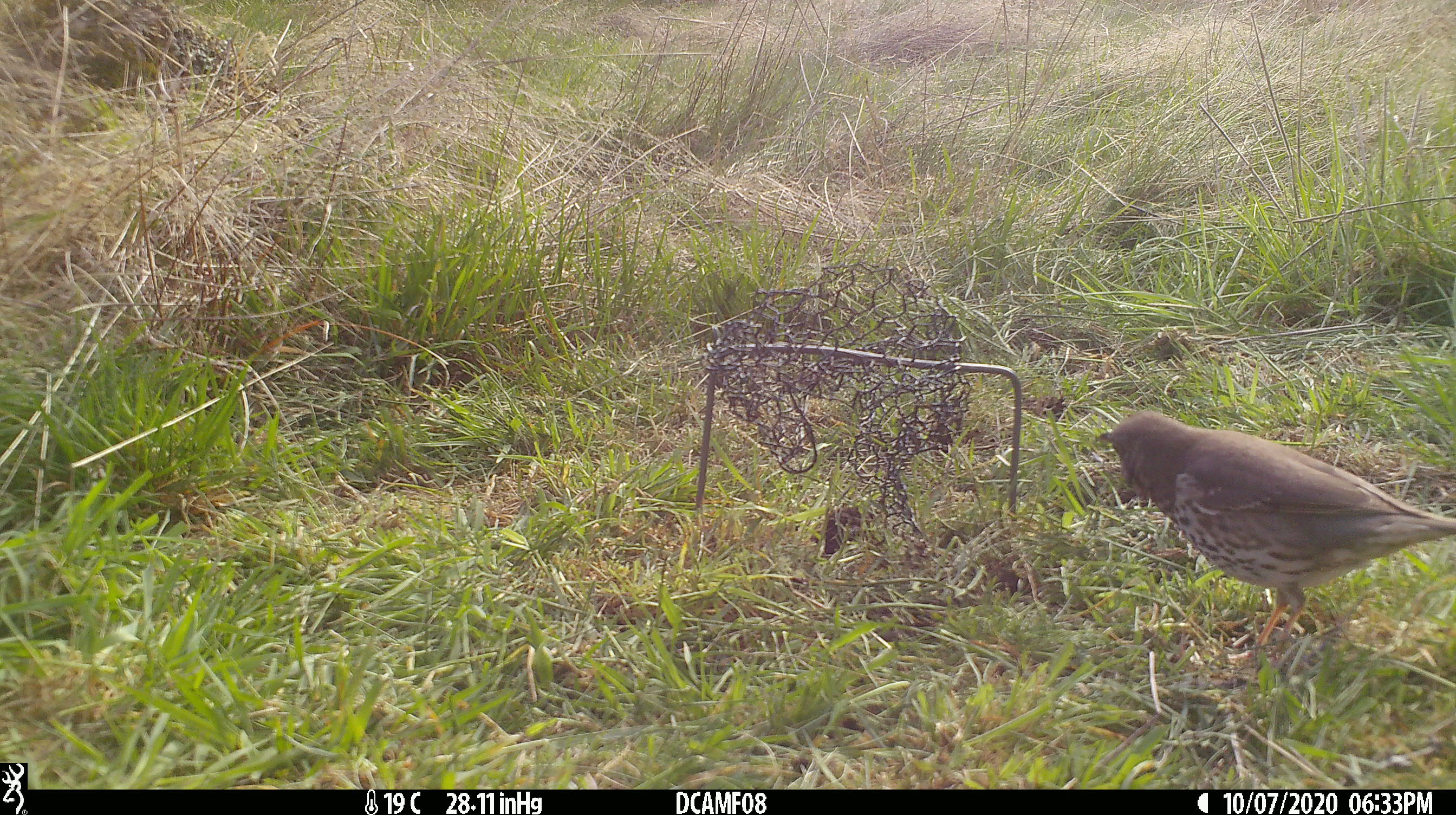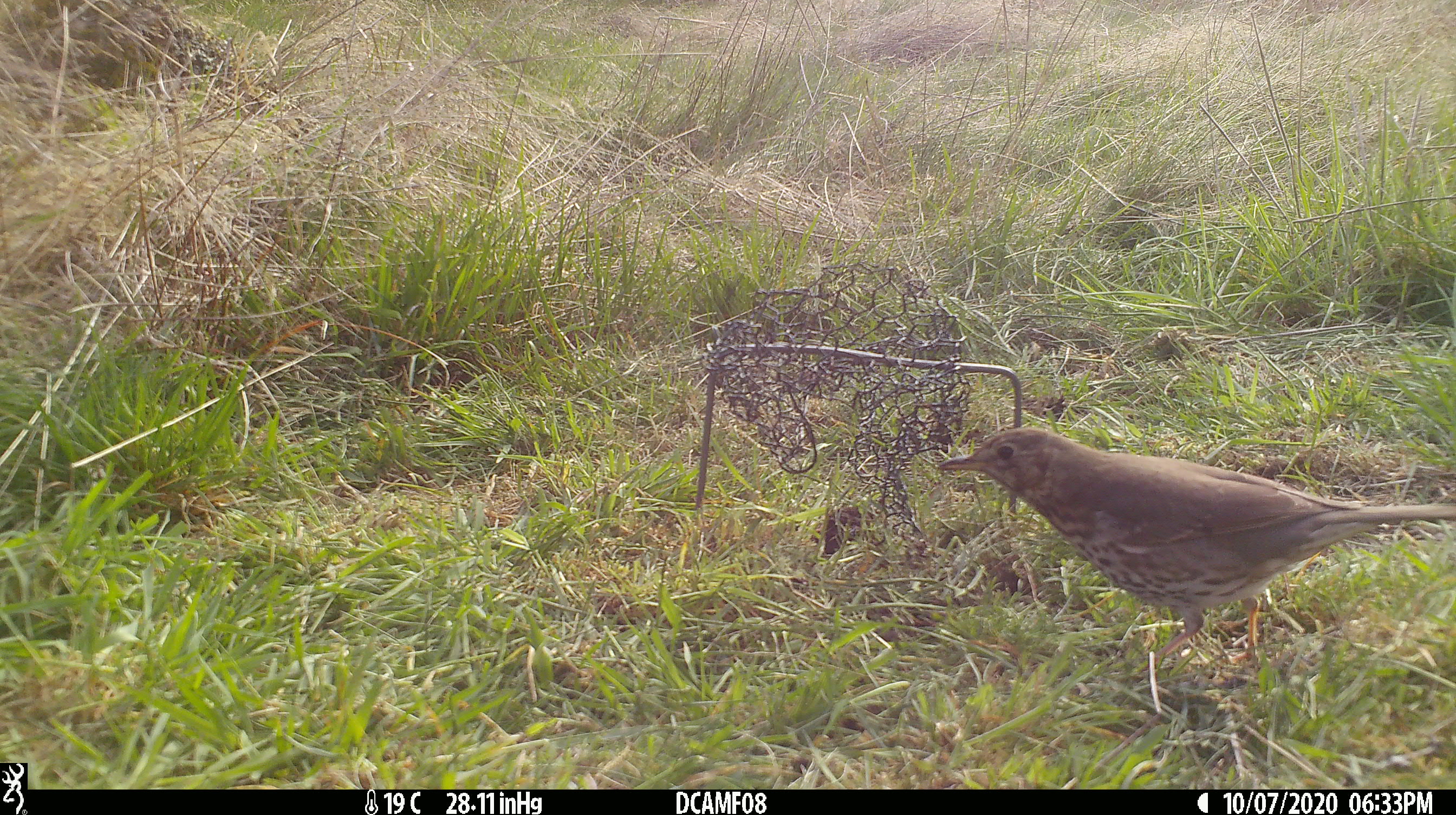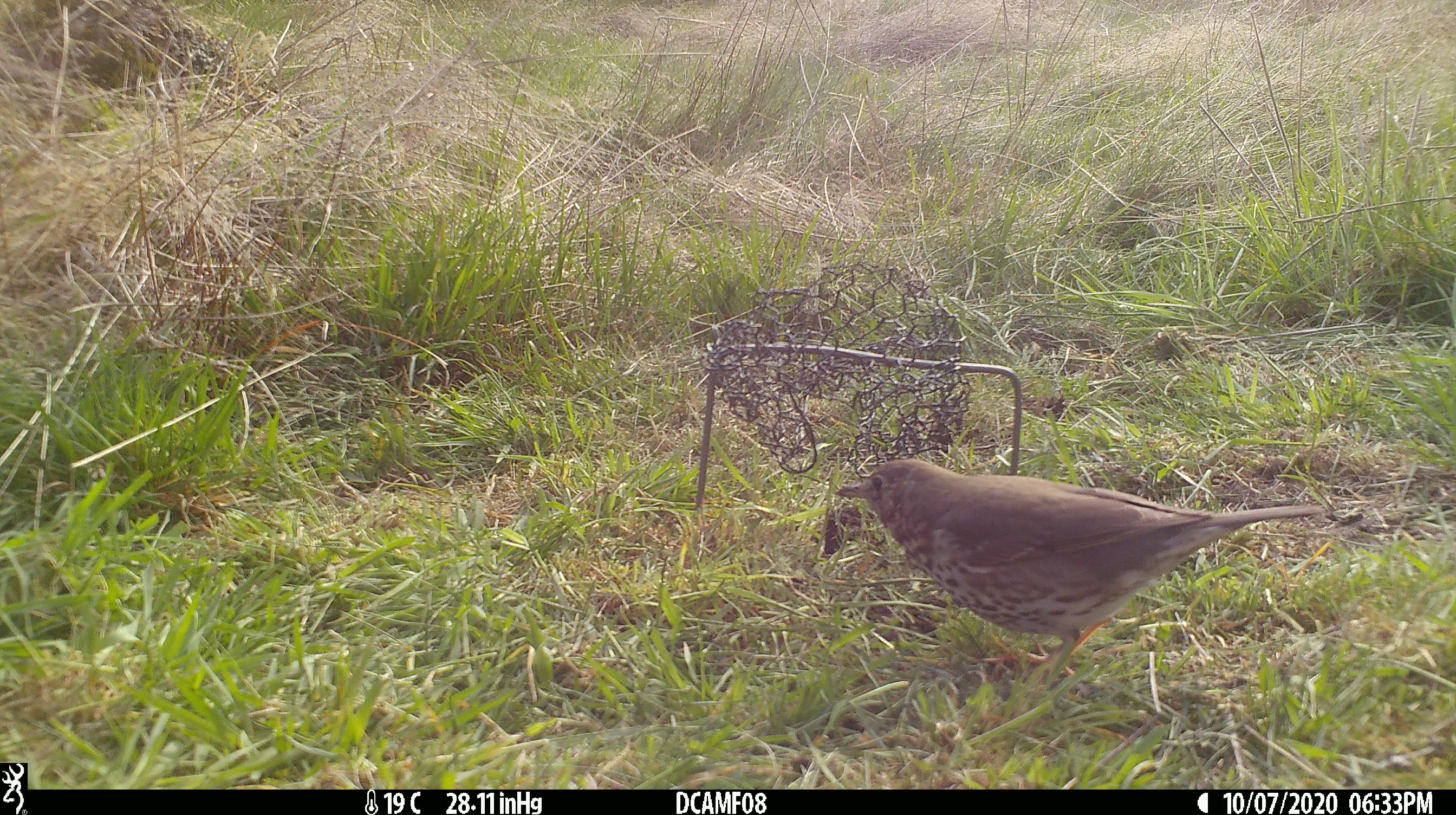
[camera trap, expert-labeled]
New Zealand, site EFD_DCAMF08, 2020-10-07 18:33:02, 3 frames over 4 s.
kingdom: Animalia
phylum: Chordata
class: Aves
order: Passeriformes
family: Turdidae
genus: Turdus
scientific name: Turdus philomelos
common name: song thrush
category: thrush